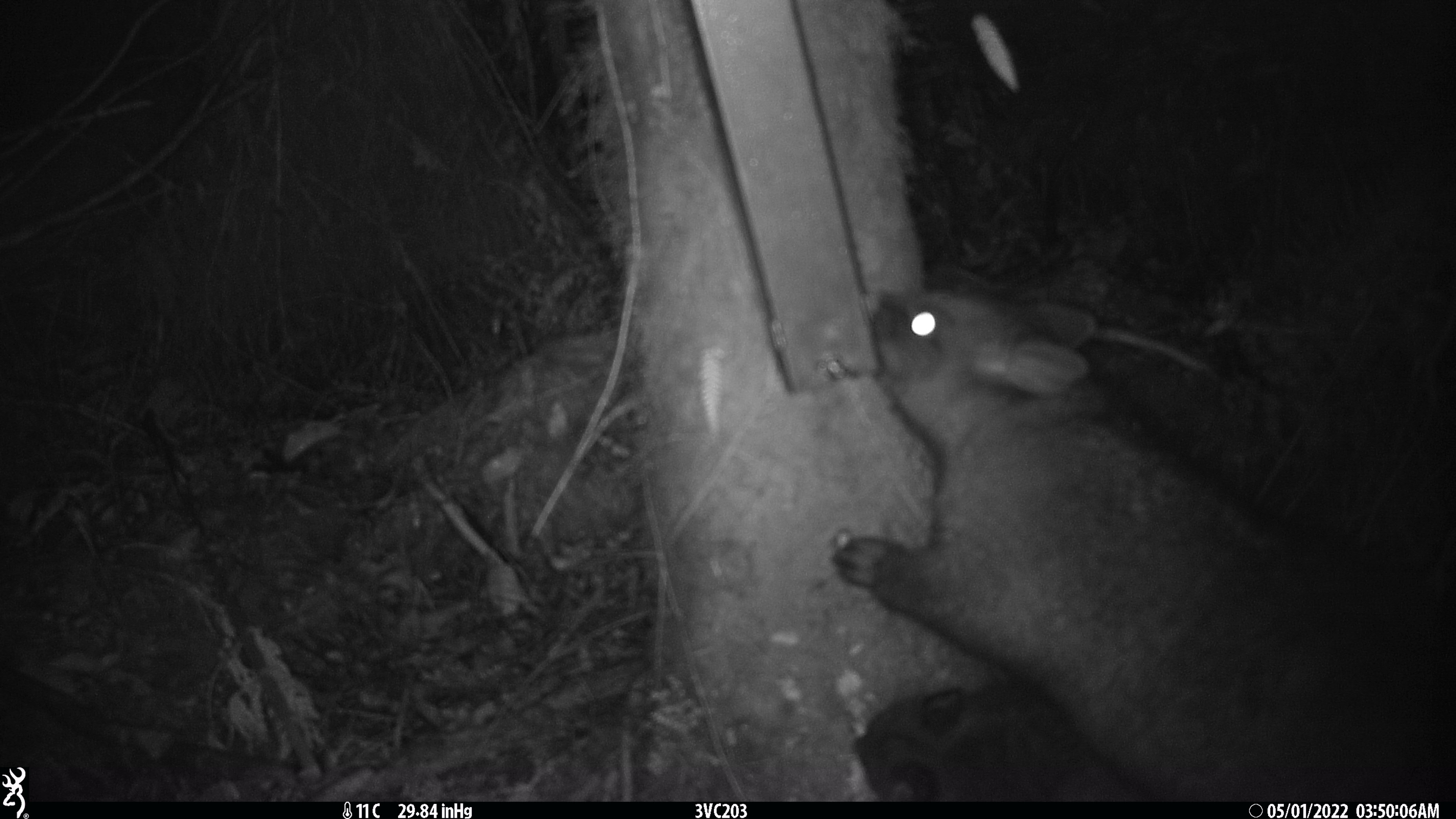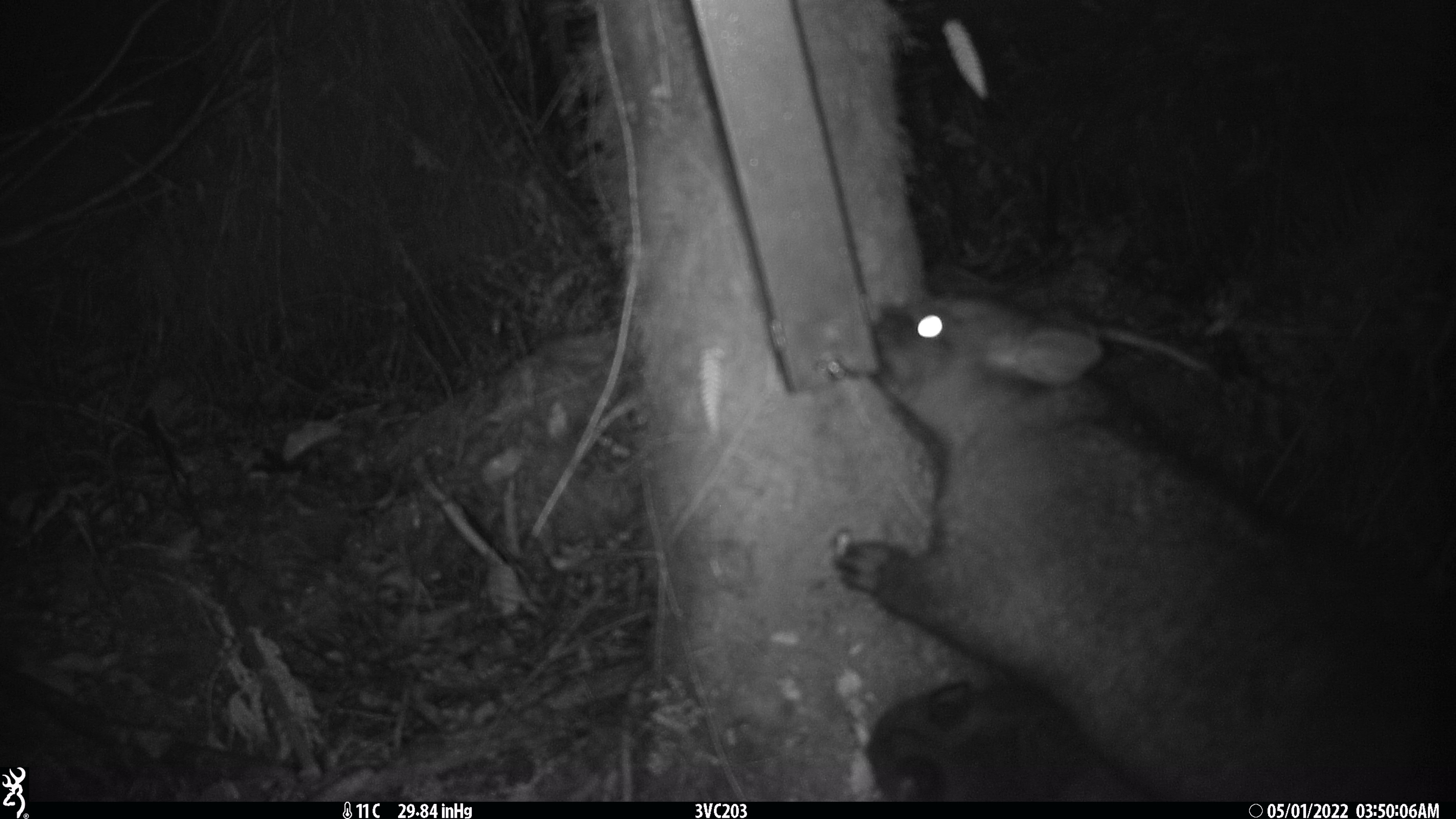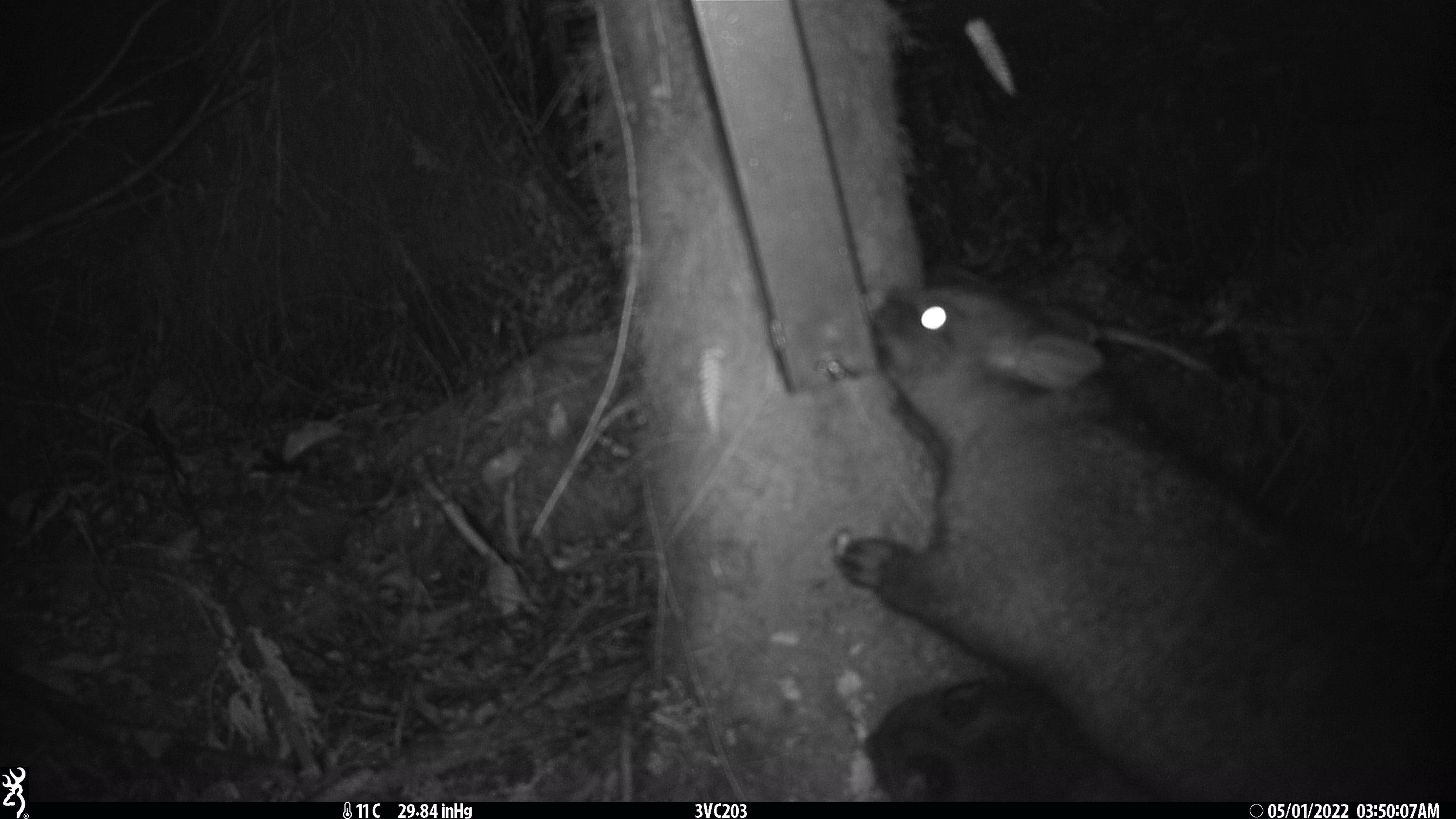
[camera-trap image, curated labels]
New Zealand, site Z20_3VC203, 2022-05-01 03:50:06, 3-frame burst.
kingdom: Animalia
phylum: Chordata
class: Mammalia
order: Diprotodontia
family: Phalangeridae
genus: Trichosurus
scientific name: Trichosurus vulpecula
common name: common brushtail possum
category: possum